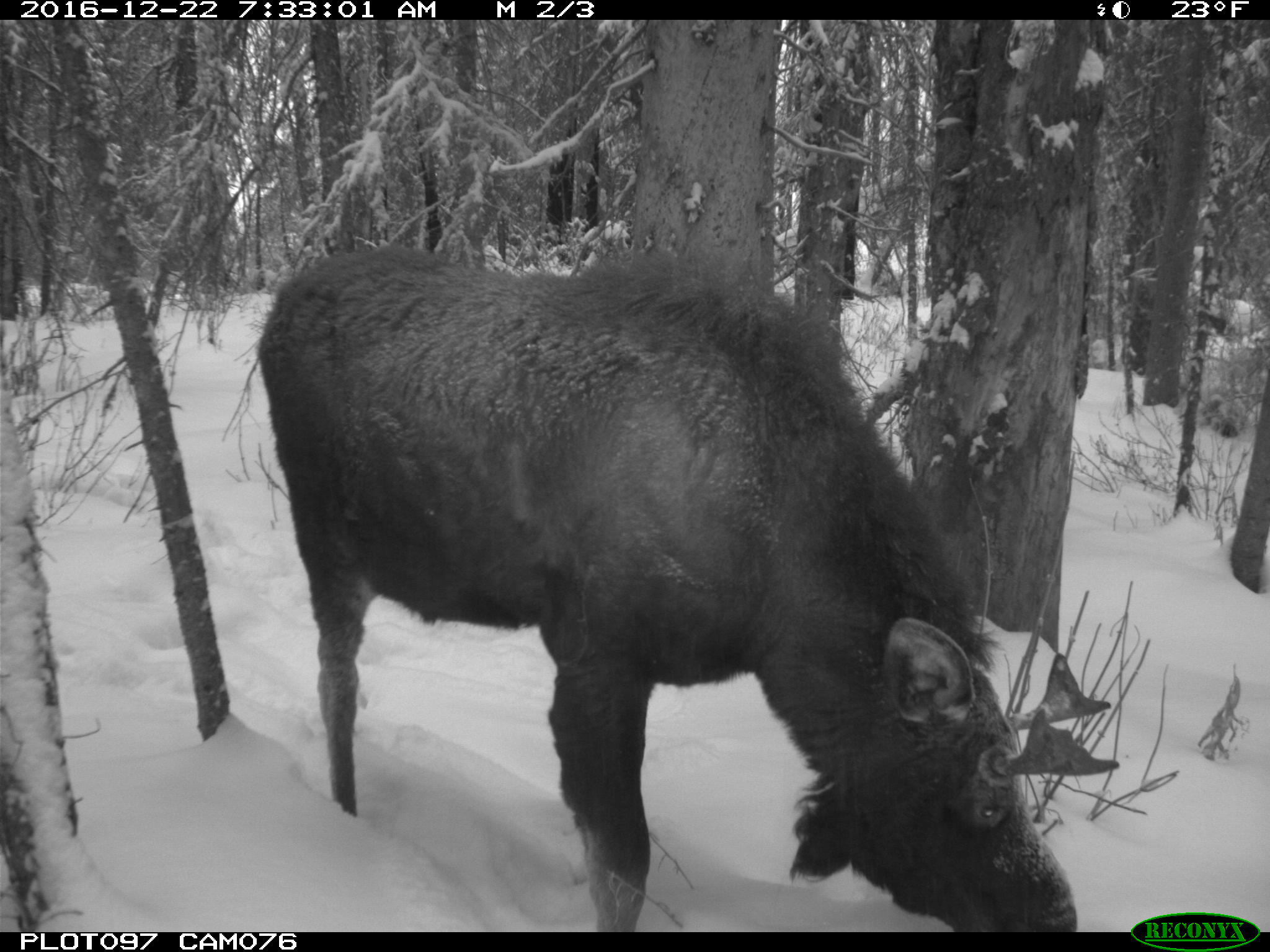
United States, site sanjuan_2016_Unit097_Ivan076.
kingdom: Animalia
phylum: Chordata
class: Mammalia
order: Artiodactyla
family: Cervidae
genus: Alces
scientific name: Alces alces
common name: moose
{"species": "Alces alces (moose)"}